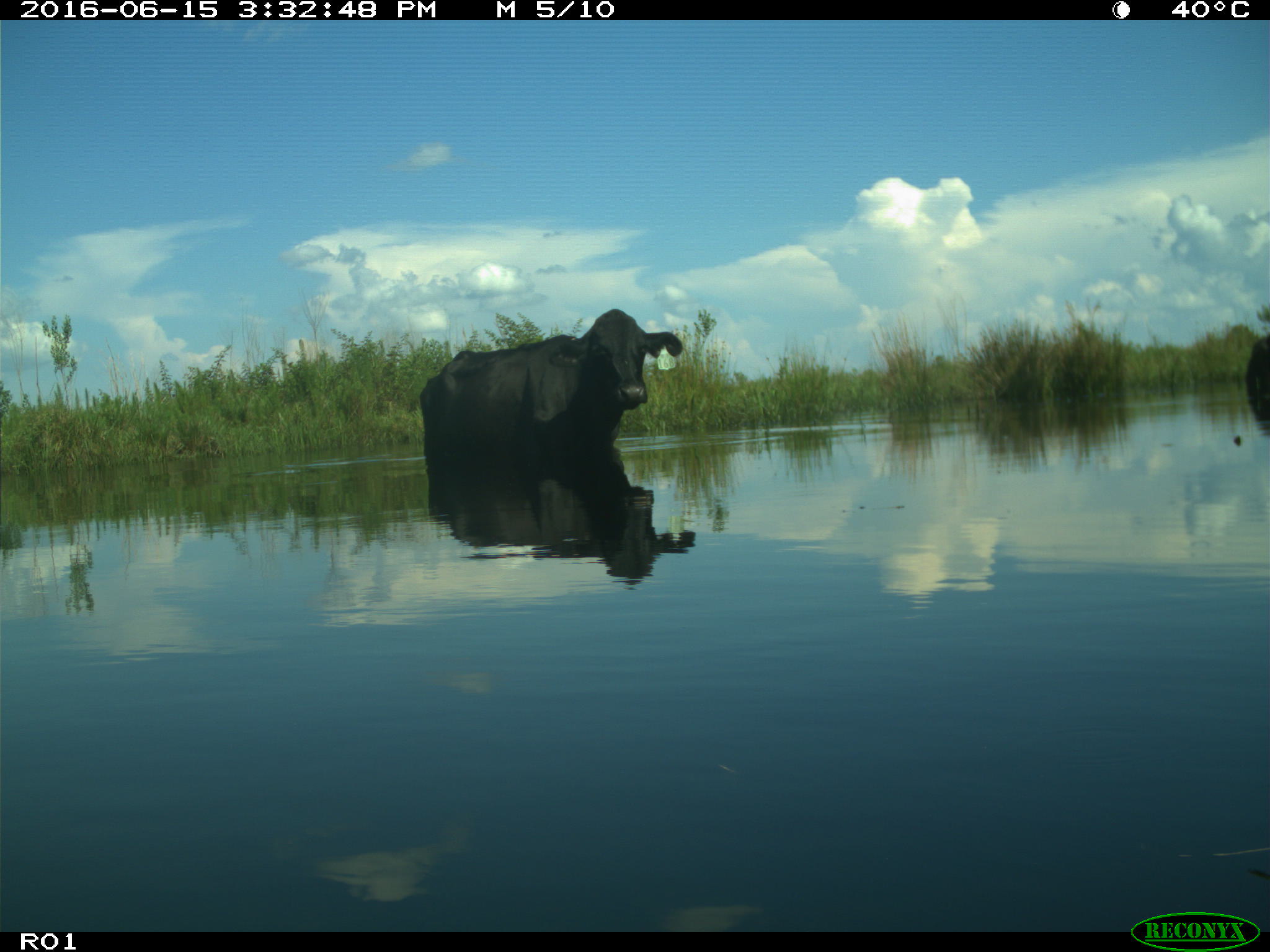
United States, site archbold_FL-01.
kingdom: Animalia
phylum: Chordata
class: Mammalia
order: Artiodactyla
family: Bovidae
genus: Bos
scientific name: Bos taurus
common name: domestic cow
Bos taurus (domestic cow).